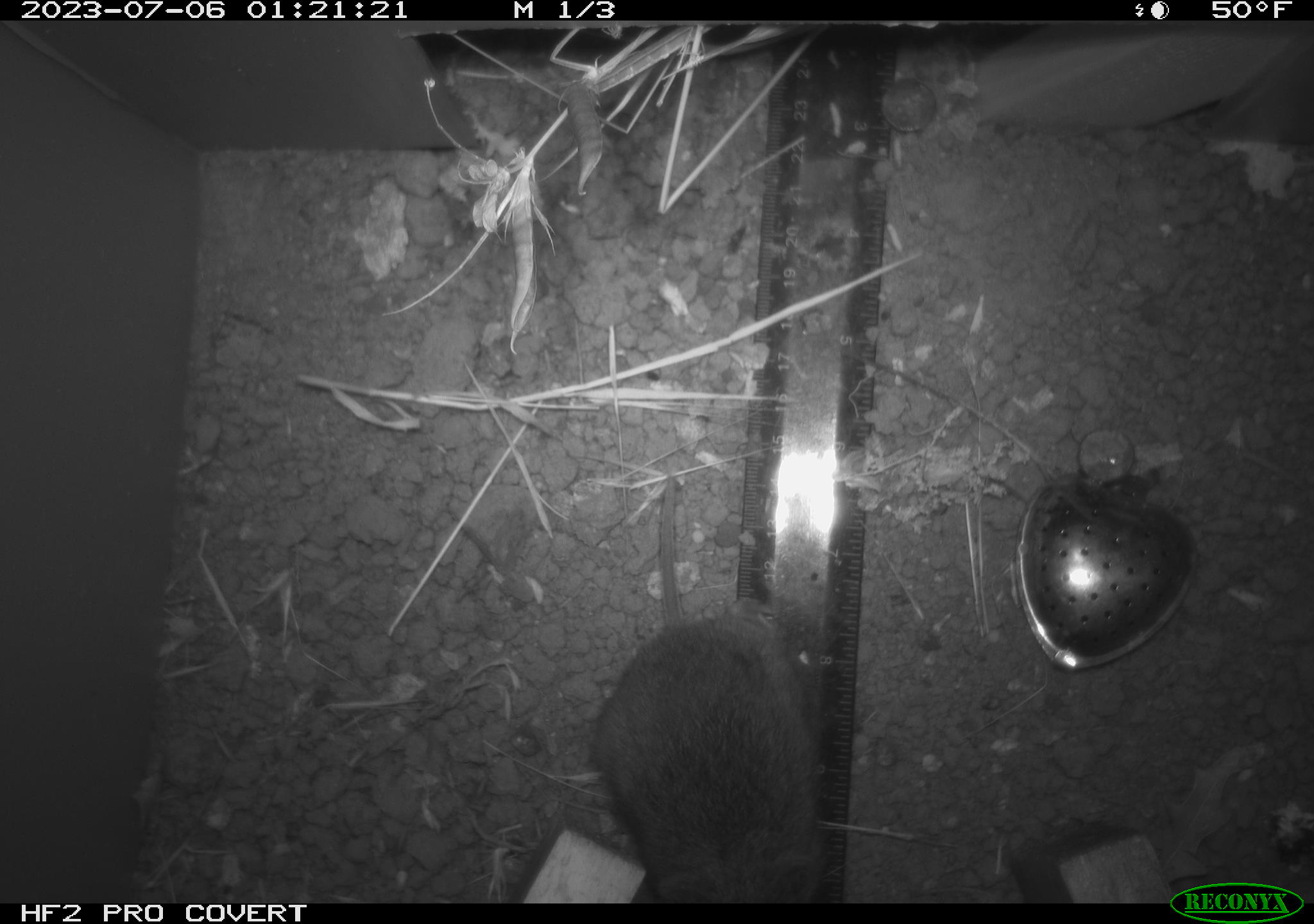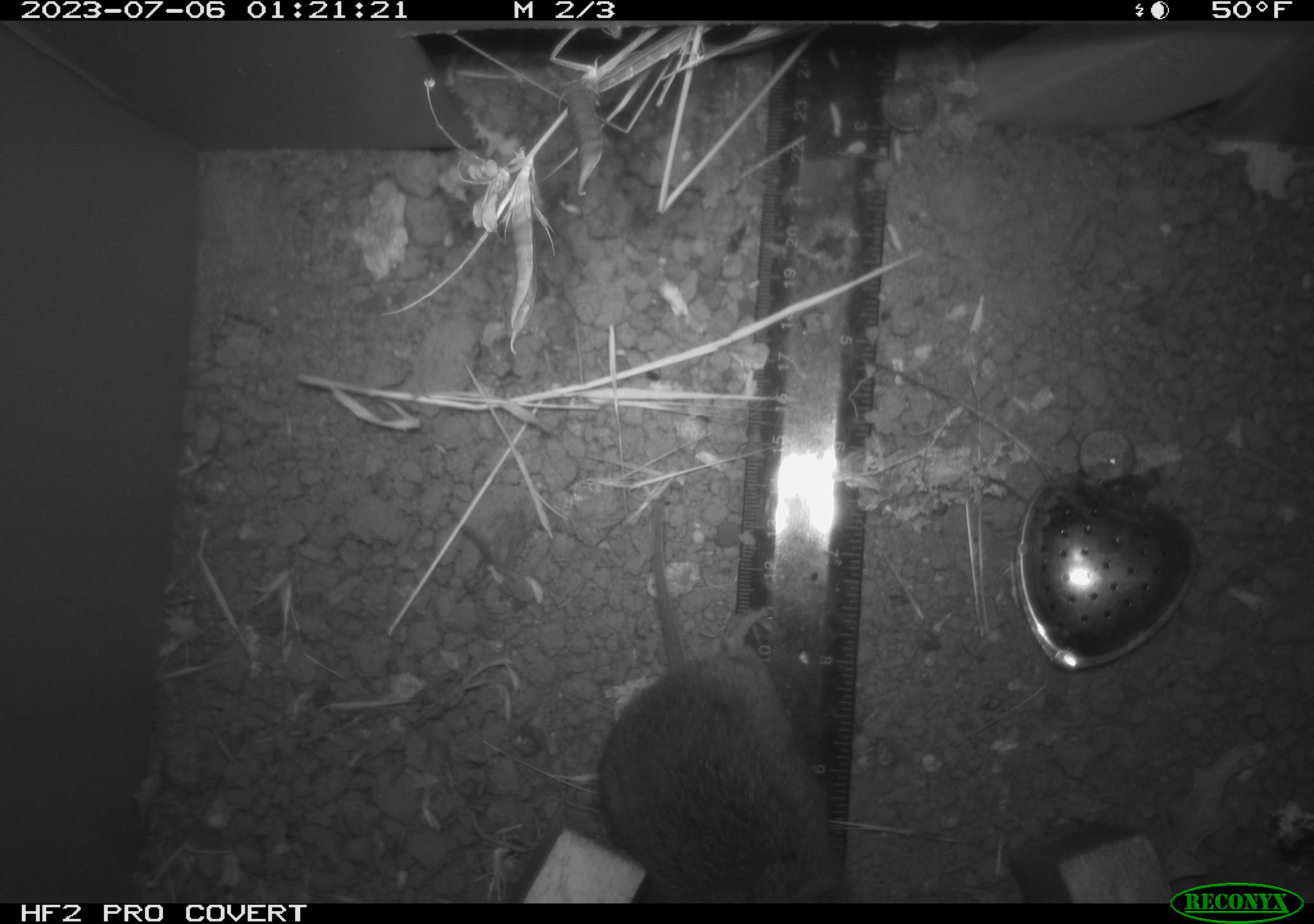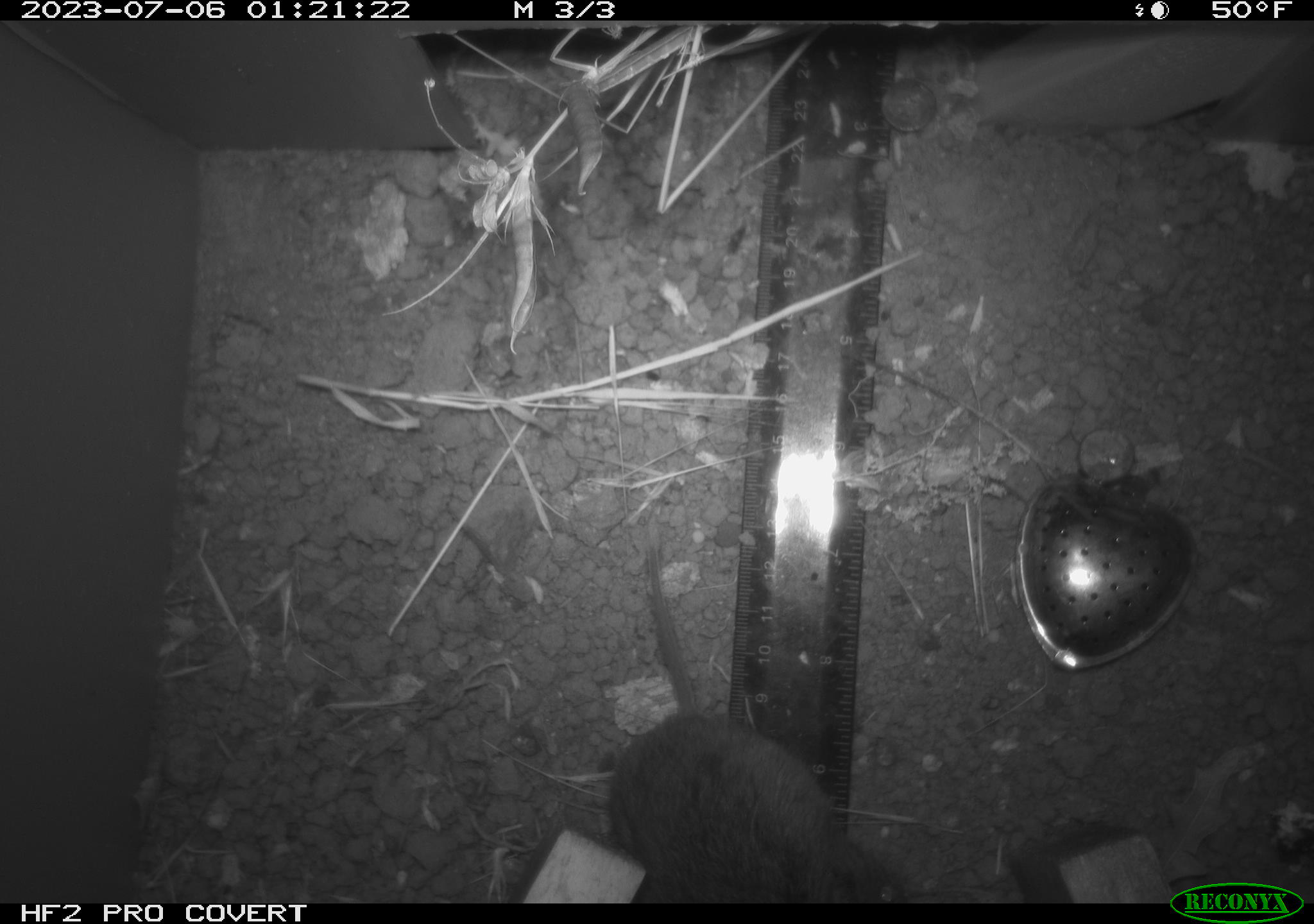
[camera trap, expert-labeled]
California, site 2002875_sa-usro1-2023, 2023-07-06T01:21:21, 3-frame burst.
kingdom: Animalia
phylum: Chordata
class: Mammalia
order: Rodentia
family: Cricetidae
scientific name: Arvicolinae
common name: voles, lemmings, and muskrats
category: arvicolinae subfamily